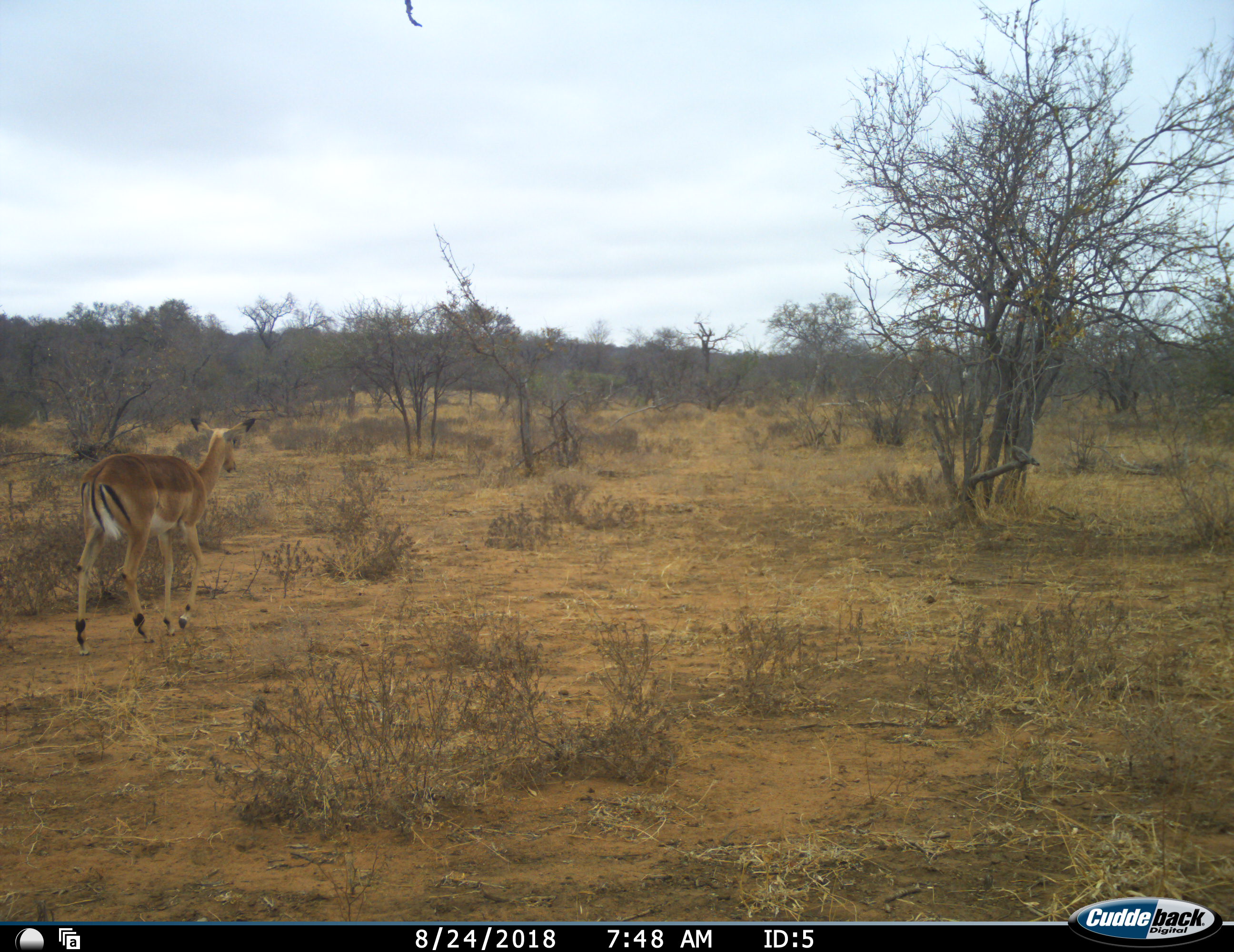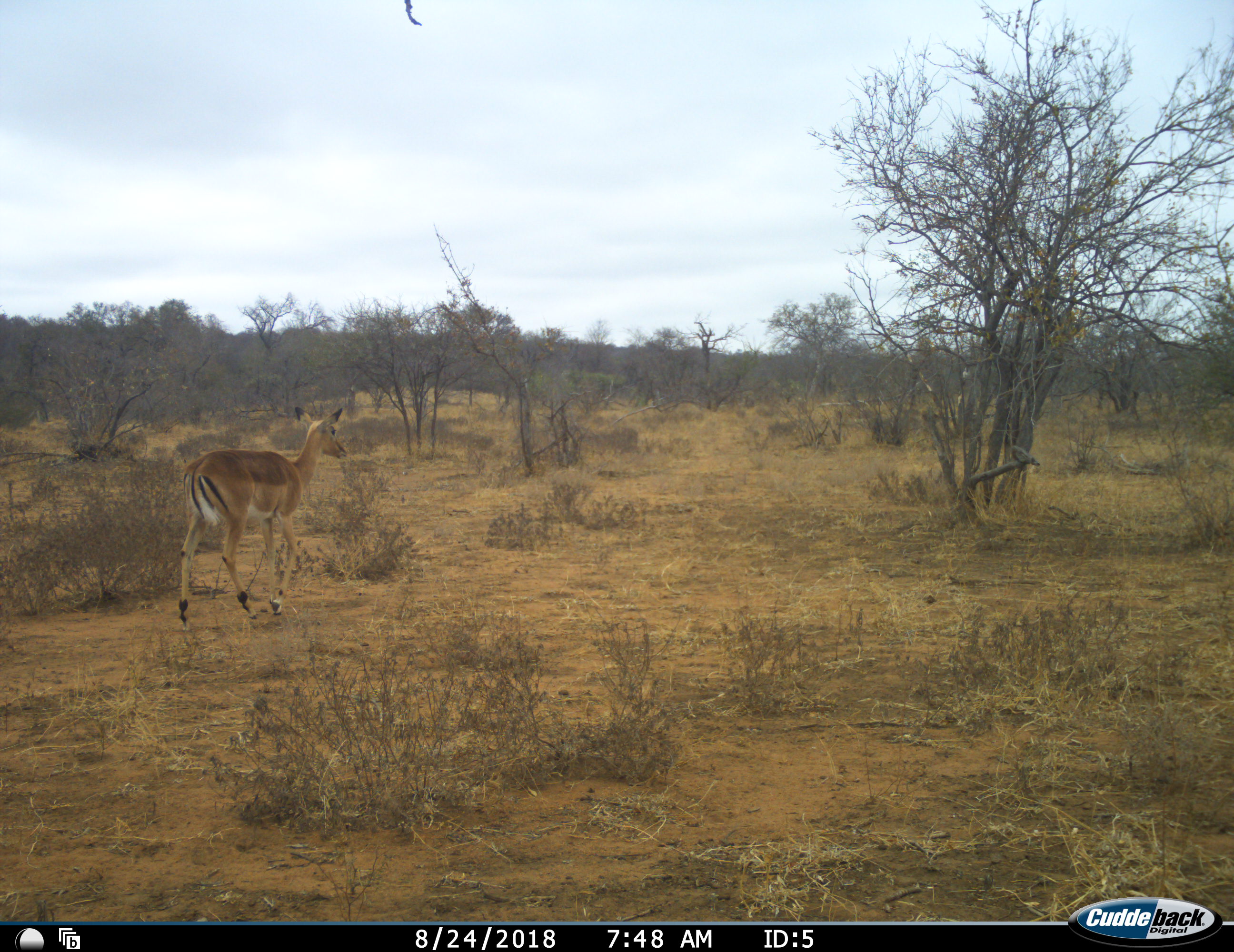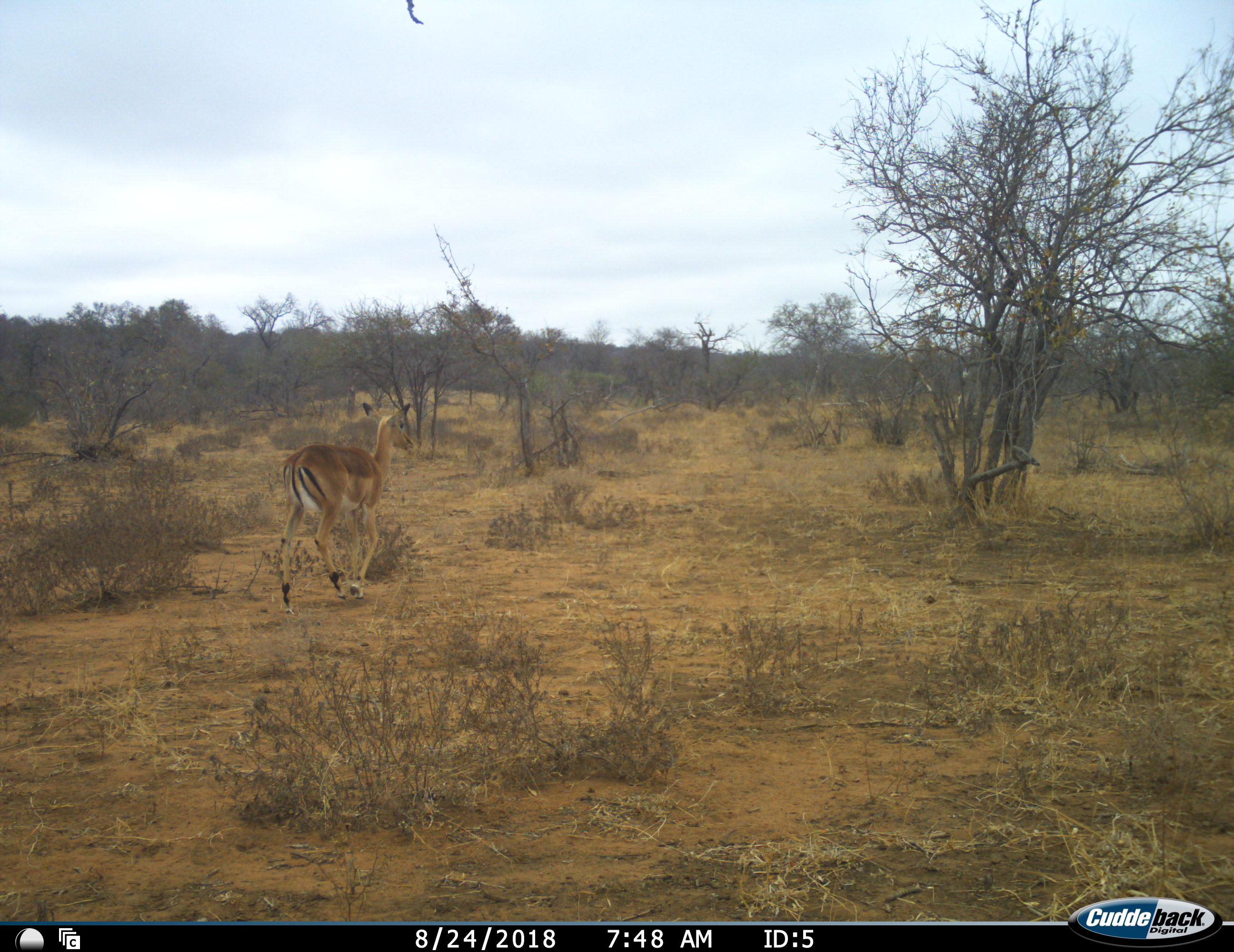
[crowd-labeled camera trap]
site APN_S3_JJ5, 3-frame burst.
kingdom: Animalia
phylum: Chordata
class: Mammalia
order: Artiodactyla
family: Bovidae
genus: Aepyceros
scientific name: Aepyceros melampus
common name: impala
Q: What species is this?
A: Impala (Aepyceros melampus).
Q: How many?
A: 1.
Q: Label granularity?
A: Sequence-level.